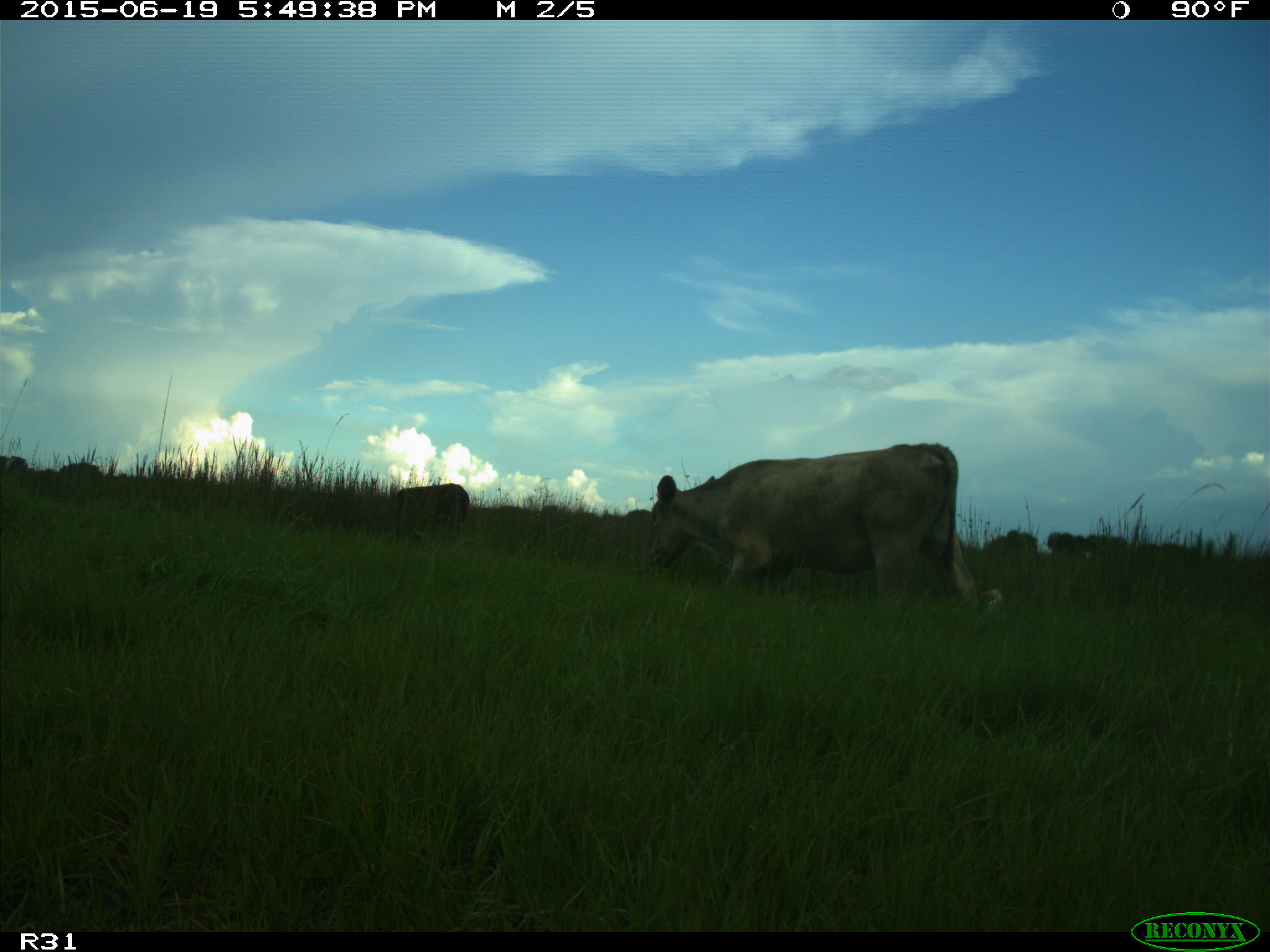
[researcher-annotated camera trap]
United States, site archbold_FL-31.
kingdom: Animalia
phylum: Chordata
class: Mammalia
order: Artiodactyla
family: Bovidae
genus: Bos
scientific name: Bos taurus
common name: domestic cow